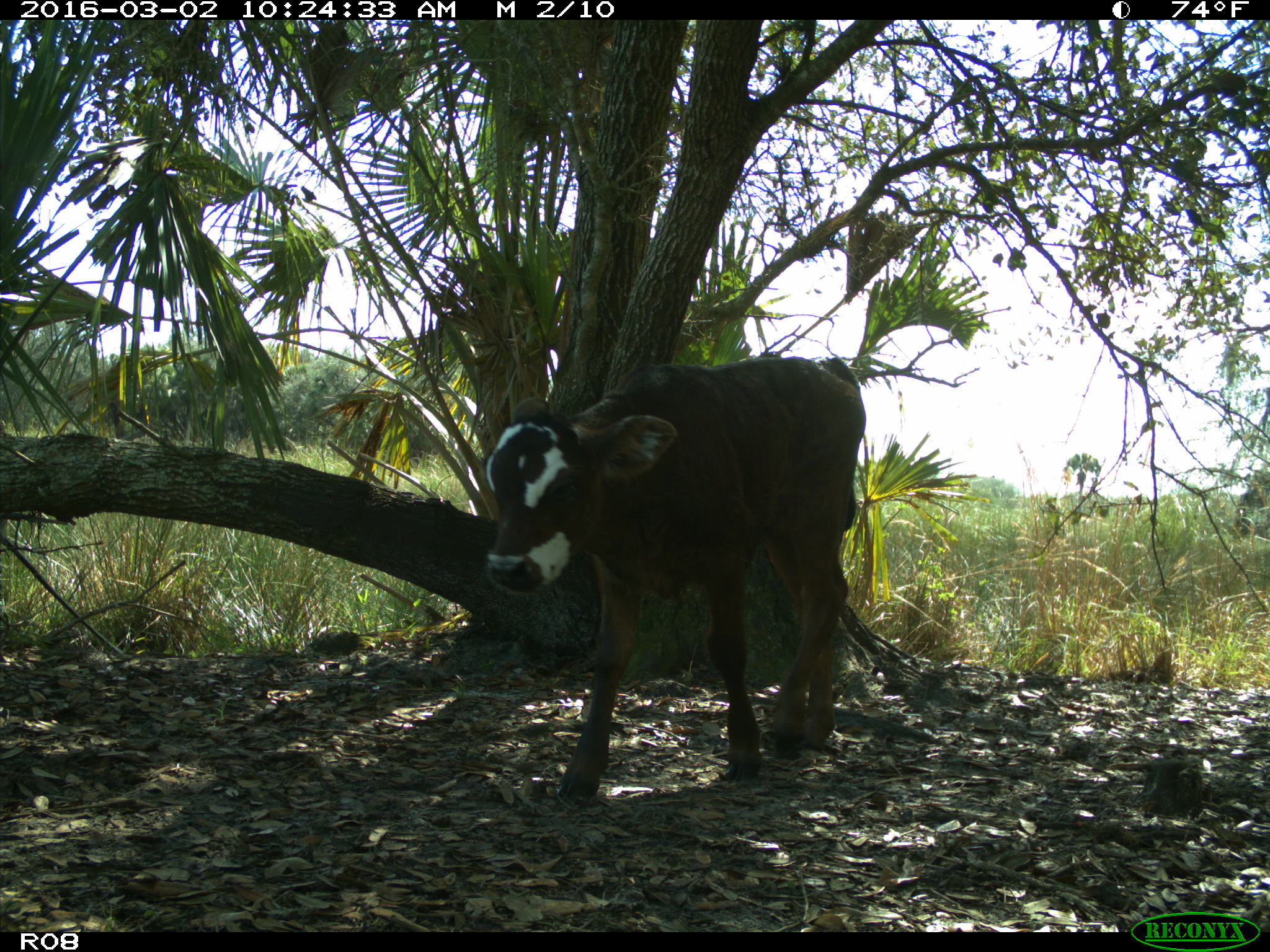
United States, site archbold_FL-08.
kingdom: Animalia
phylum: Chordata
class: Mammalia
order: Artiodactyla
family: Bovidae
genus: Bos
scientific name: Bos taurus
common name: domestic cow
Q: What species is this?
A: Bos taurus (domestic cow).